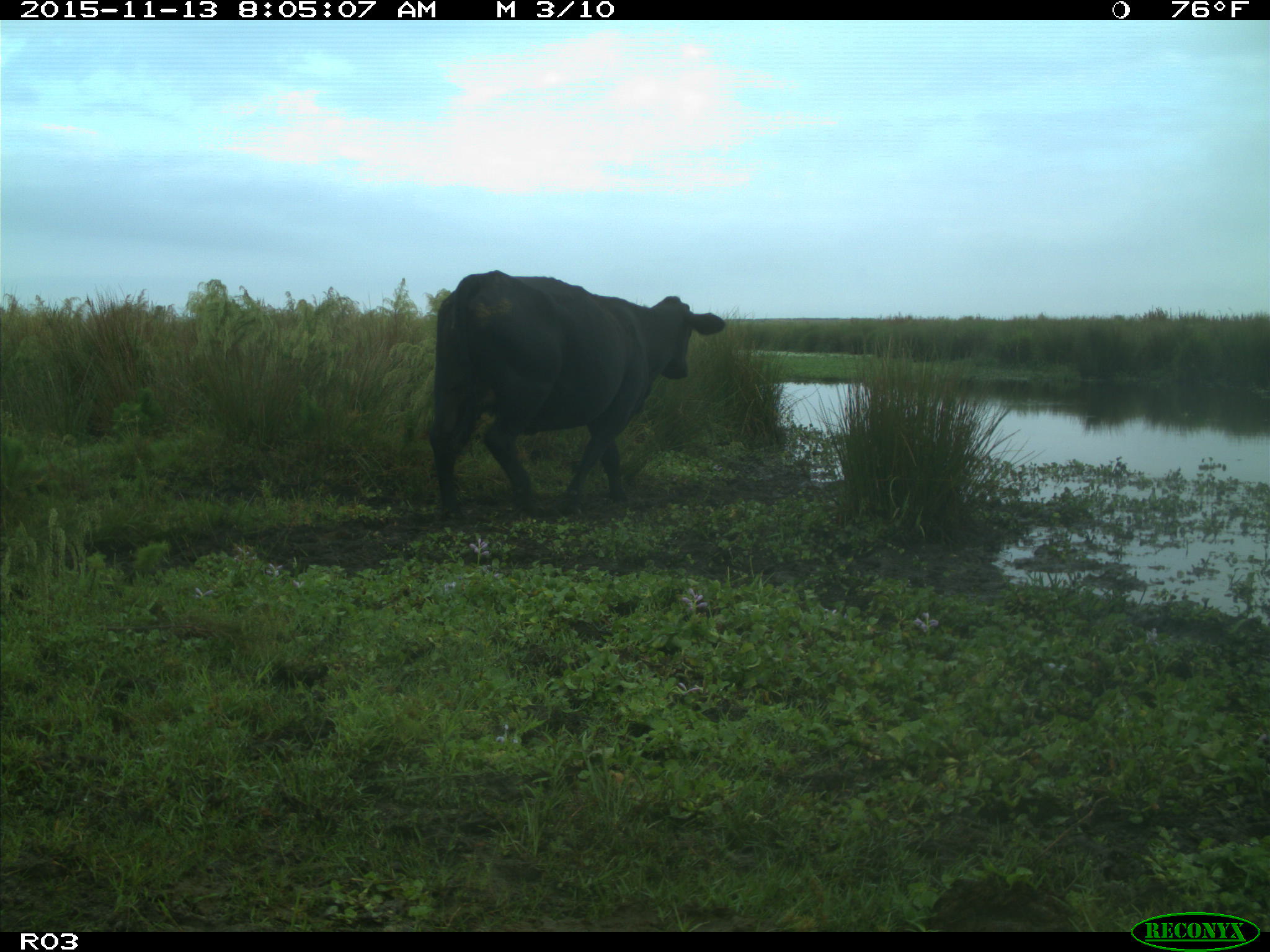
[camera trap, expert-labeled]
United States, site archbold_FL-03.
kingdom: Animalia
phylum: Chordata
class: Mammalia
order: Artiodactyla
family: Bovidae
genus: Bos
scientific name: Bos taurus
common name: domestic cow